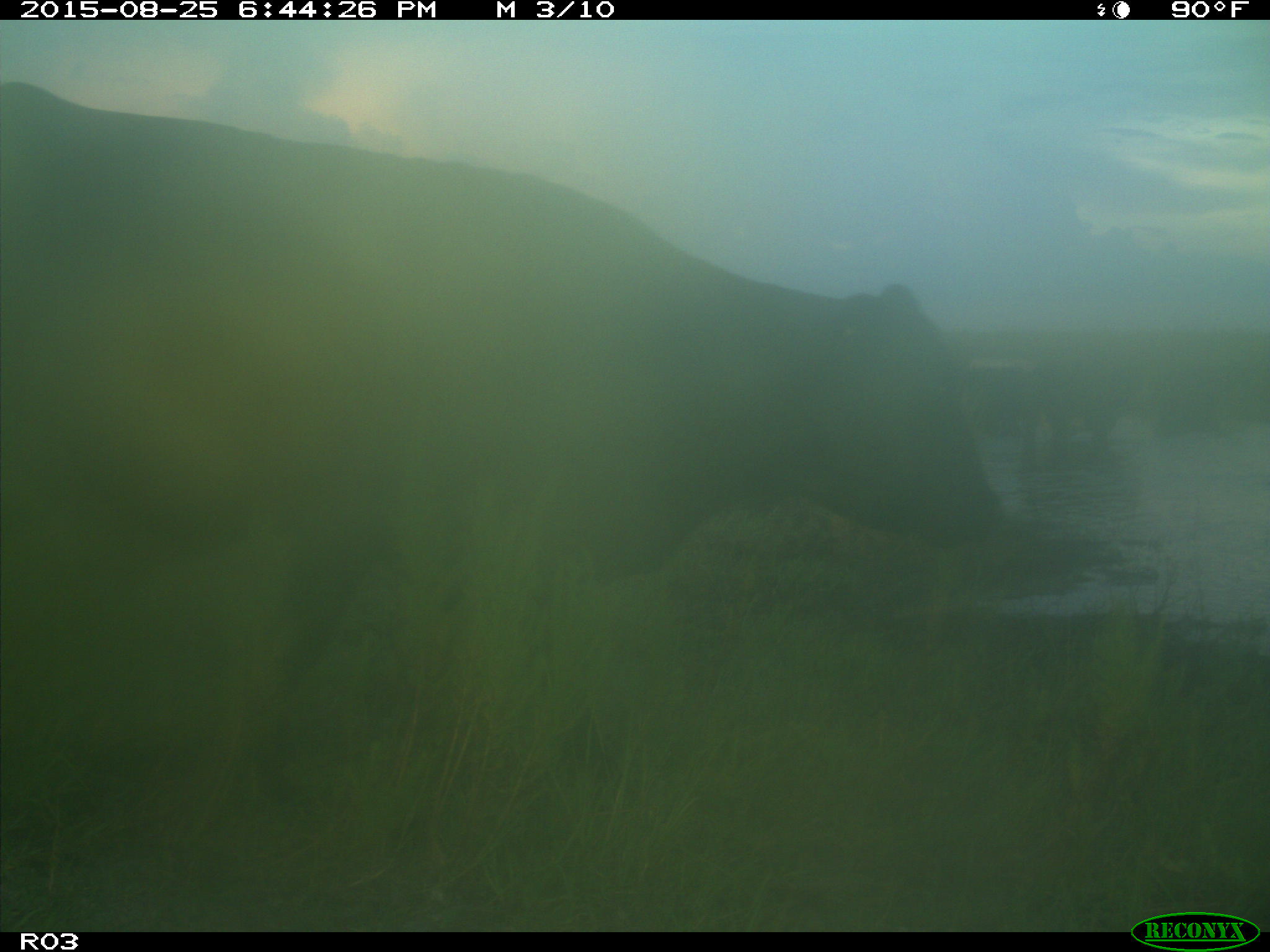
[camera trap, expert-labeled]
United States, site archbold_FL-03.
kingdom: Animalia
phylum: Chordata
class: Mammalia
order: Artiodactyla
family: Bovidae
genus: Bos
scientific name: Bos taurus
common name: domestic cow